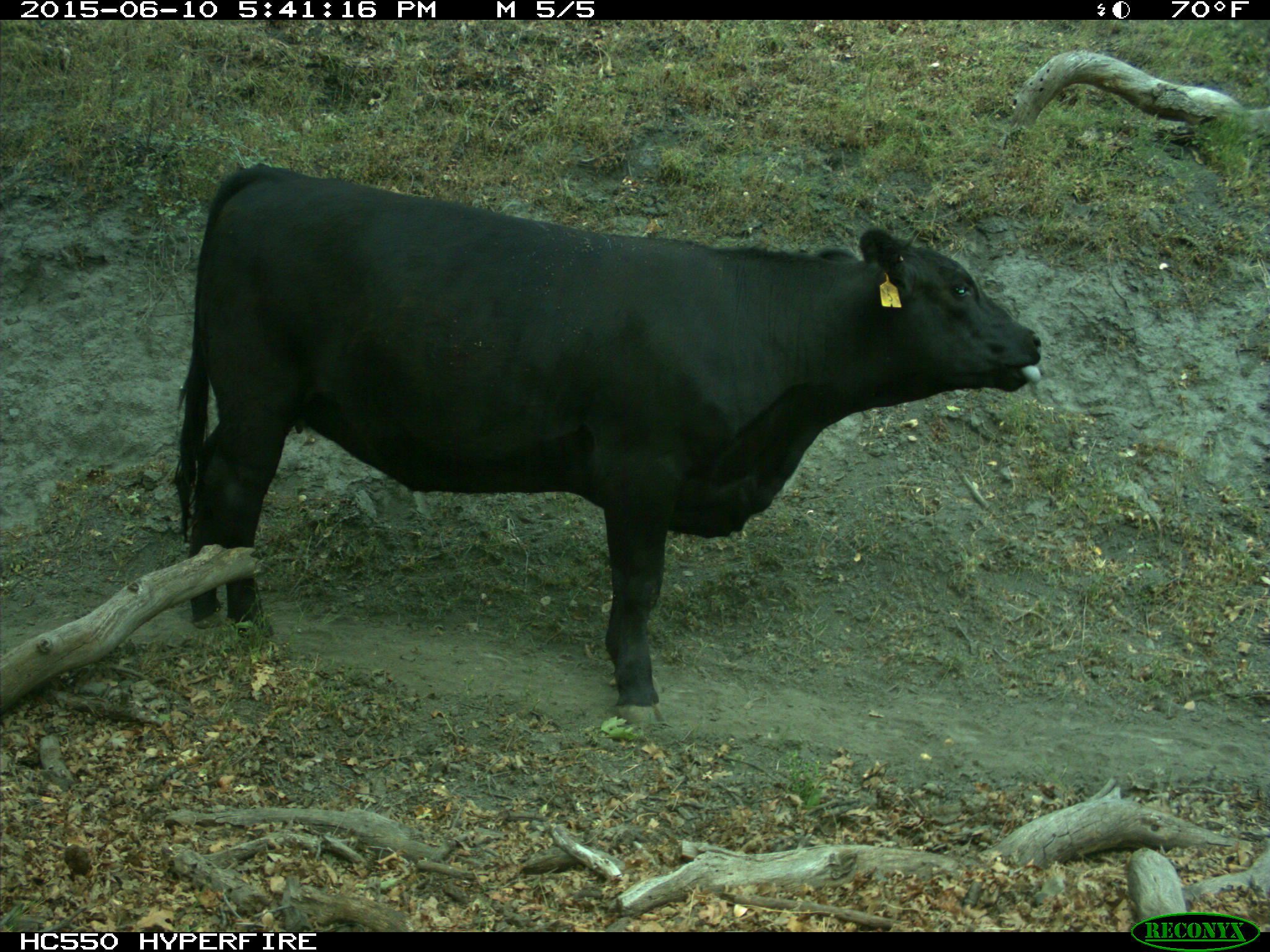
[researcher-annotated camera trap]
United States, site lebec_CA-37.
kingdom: Animalia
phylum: Chordata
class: Mammalia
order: Artiodactyla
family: Bovidae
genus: Bos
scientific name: Bos taurus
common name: domestic cow